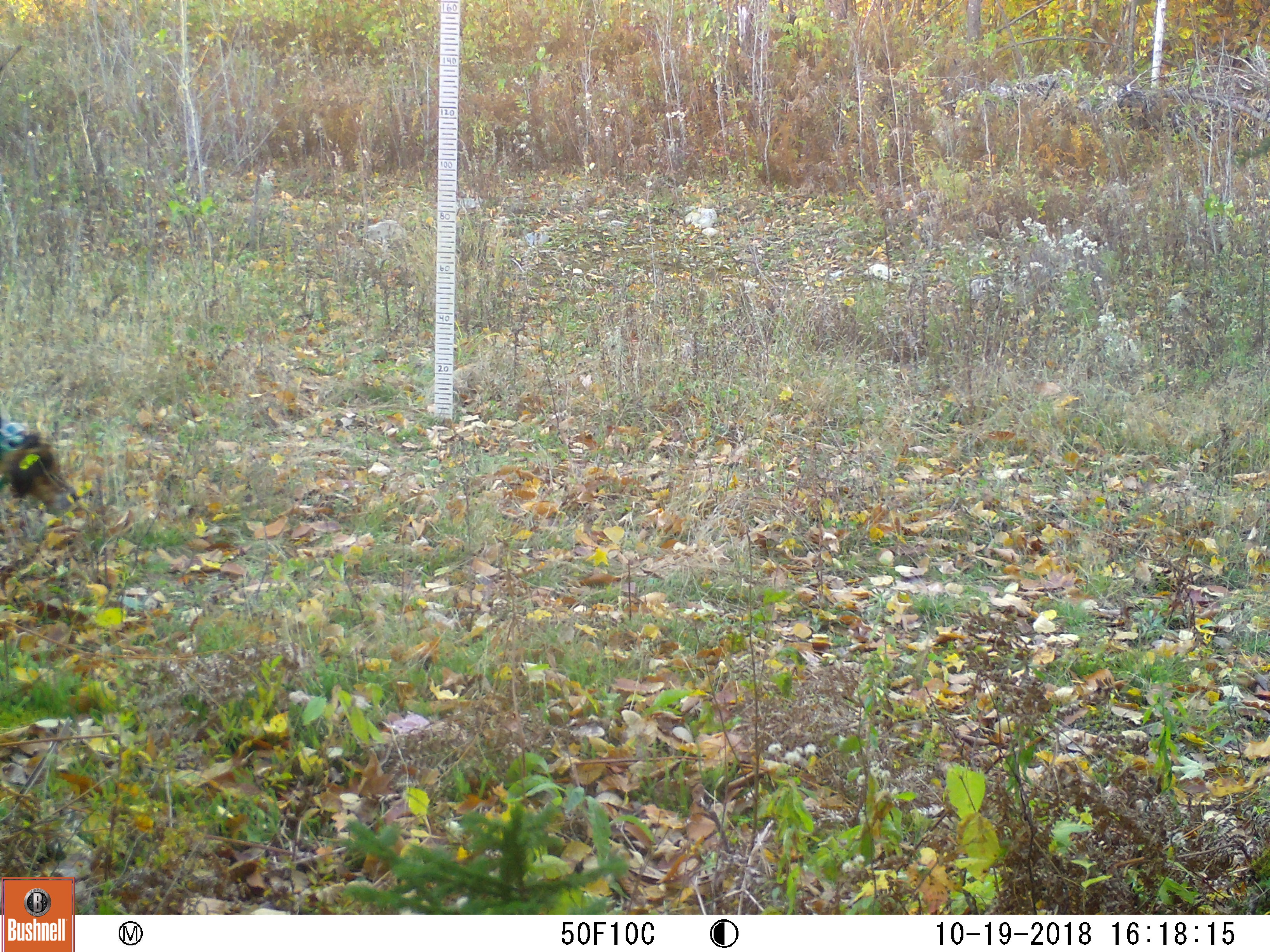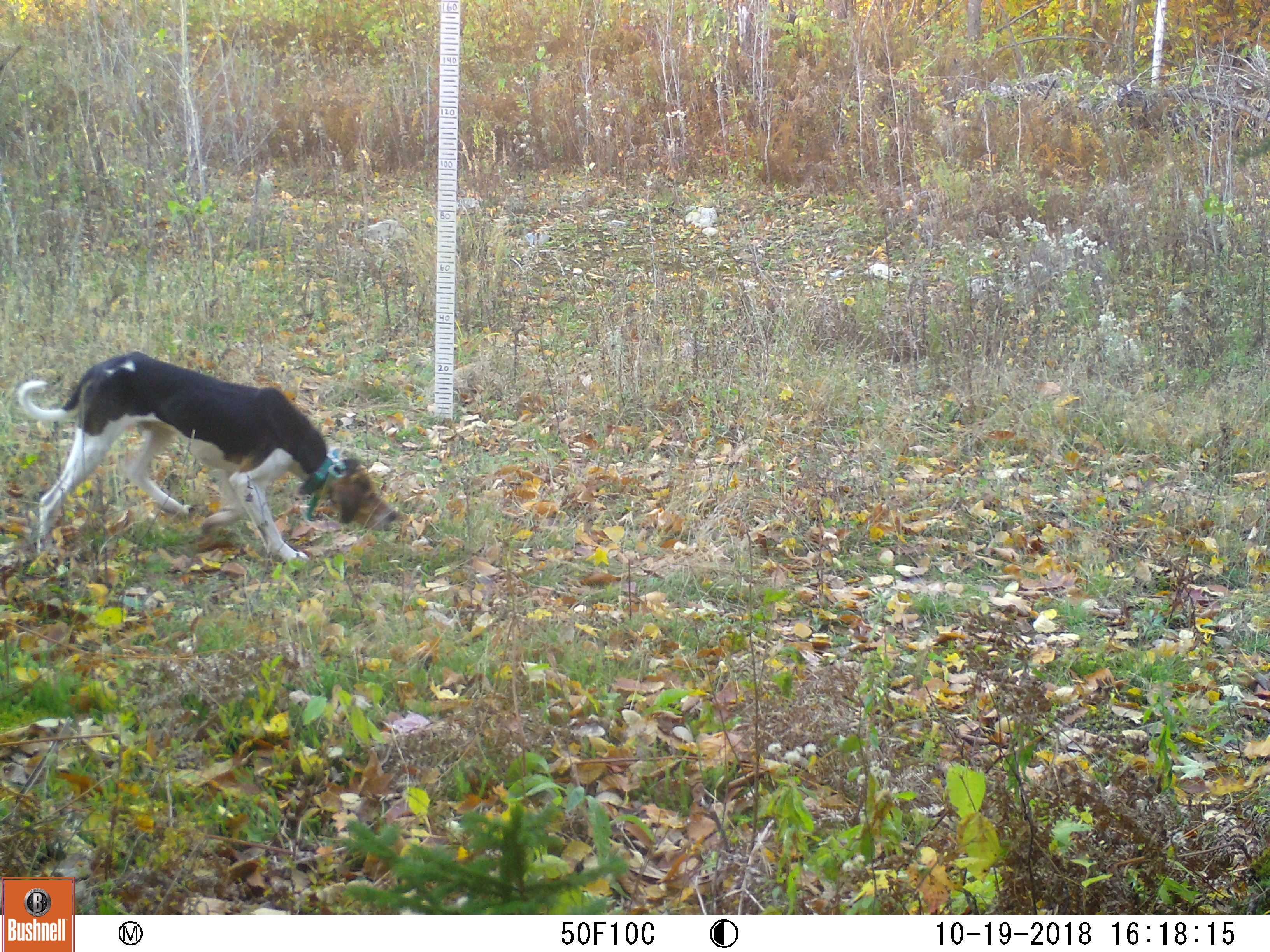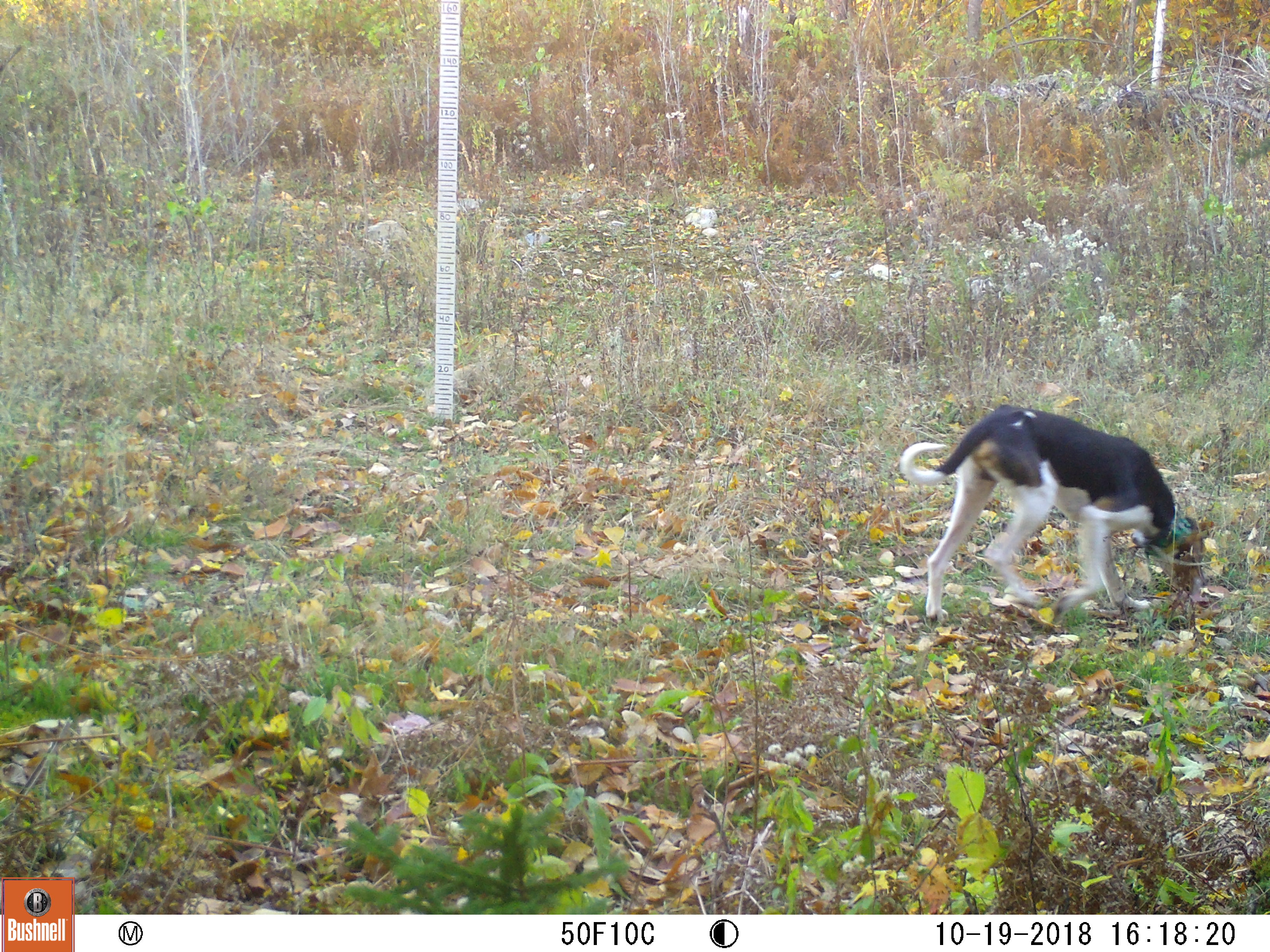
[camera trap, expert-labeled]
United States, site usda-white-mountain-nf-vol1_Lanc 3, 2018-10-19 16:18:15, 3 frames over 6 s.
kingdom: Animalia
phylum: Chordata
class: Mammalia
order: Carnivora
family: Canidae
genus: Canis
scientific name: Canis familiaris familiaris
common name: domestic dog